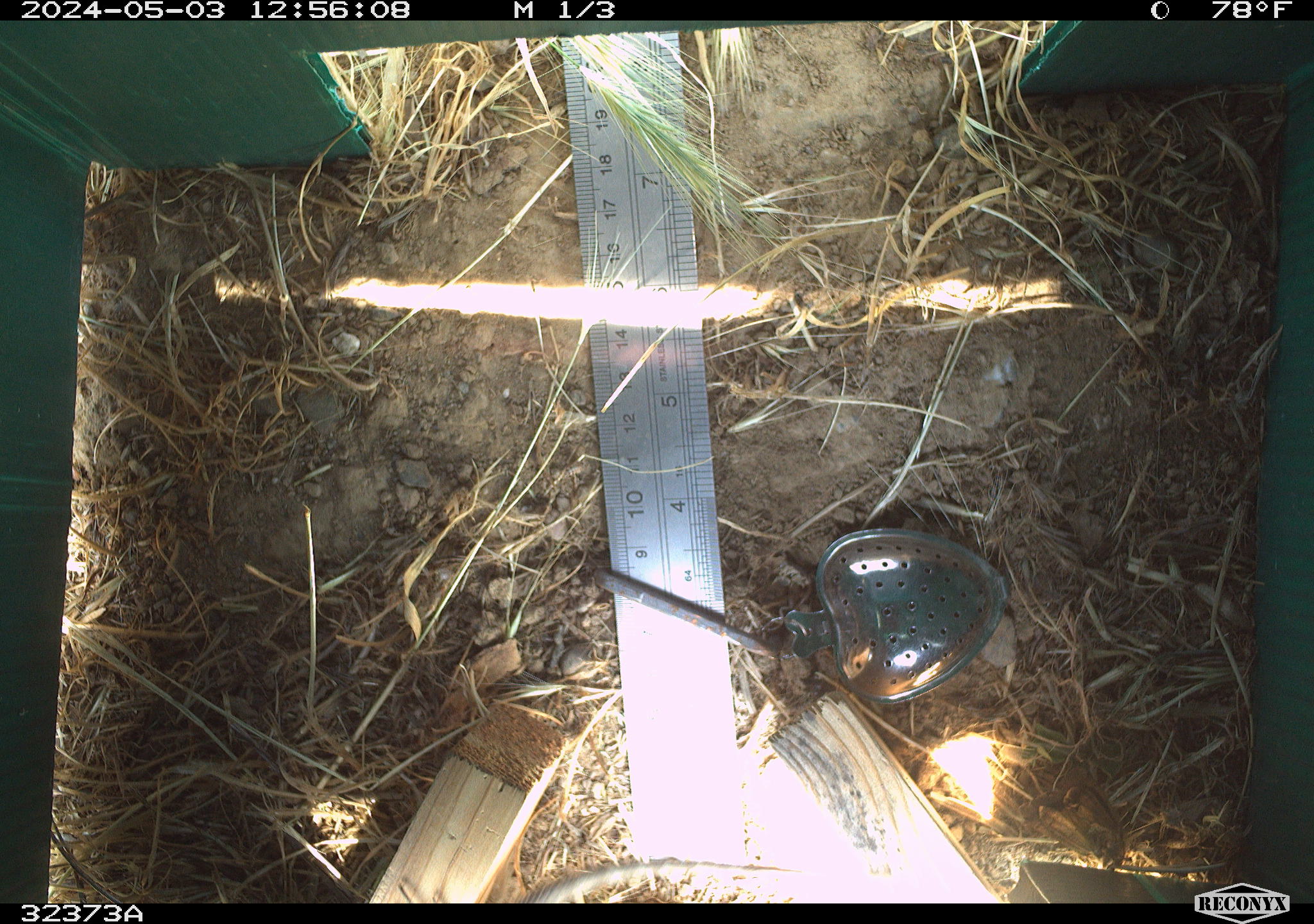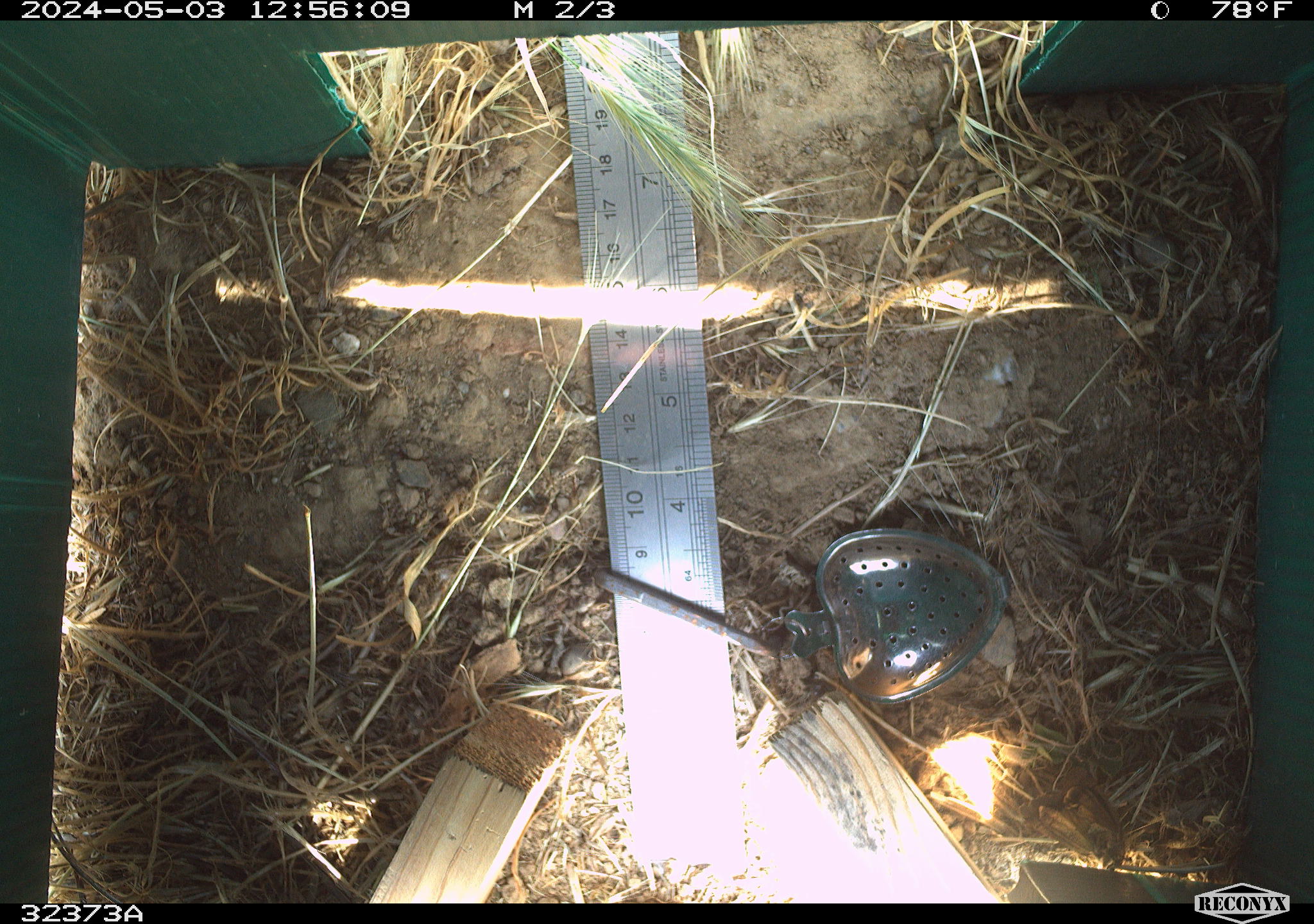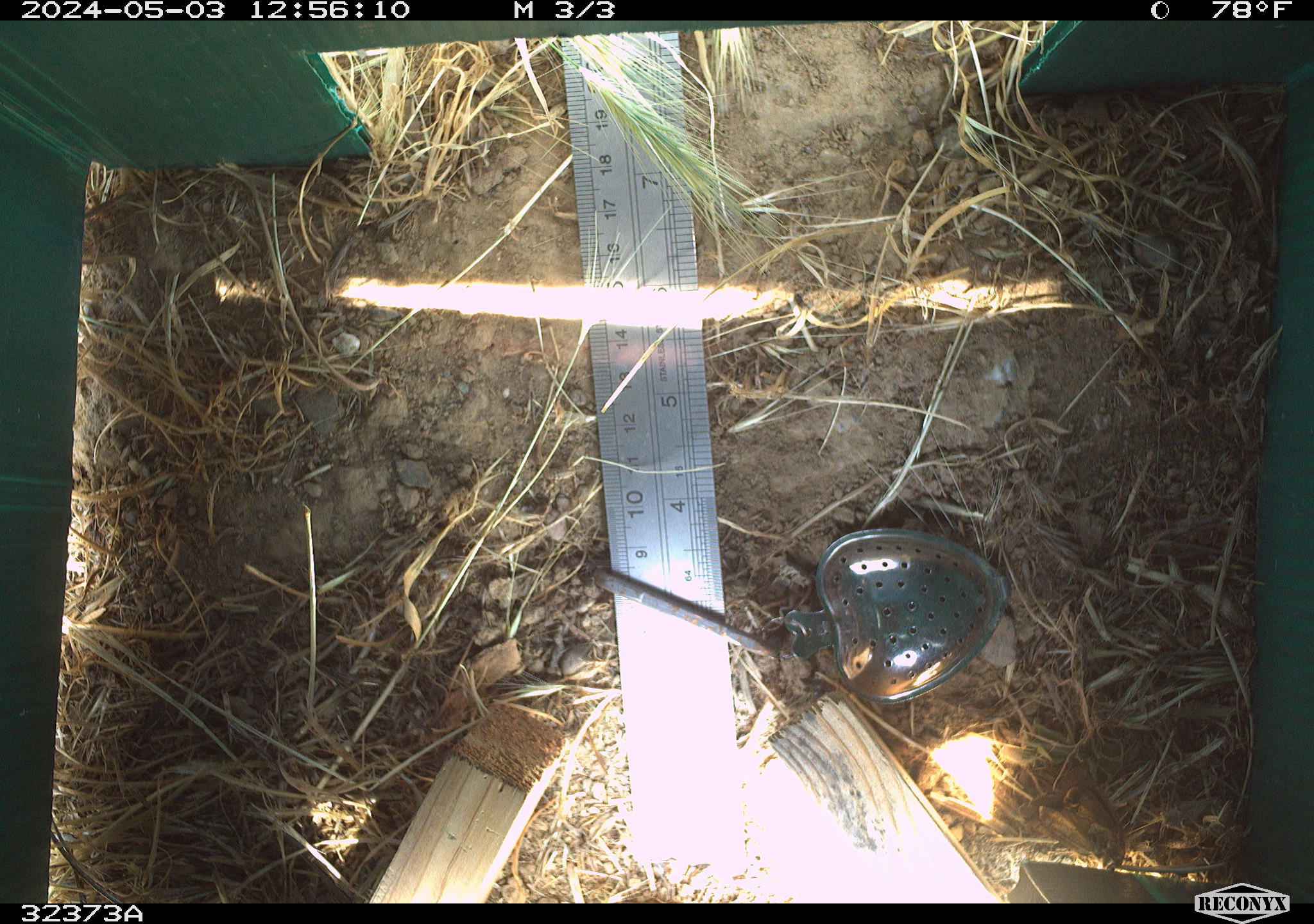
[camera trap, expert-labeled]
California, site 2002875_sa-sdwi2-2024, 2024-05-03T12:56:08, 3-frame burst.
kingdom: Animalia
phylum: Chordata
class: Reptilia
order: Squamata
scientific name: Squamata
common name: lizards and snakes